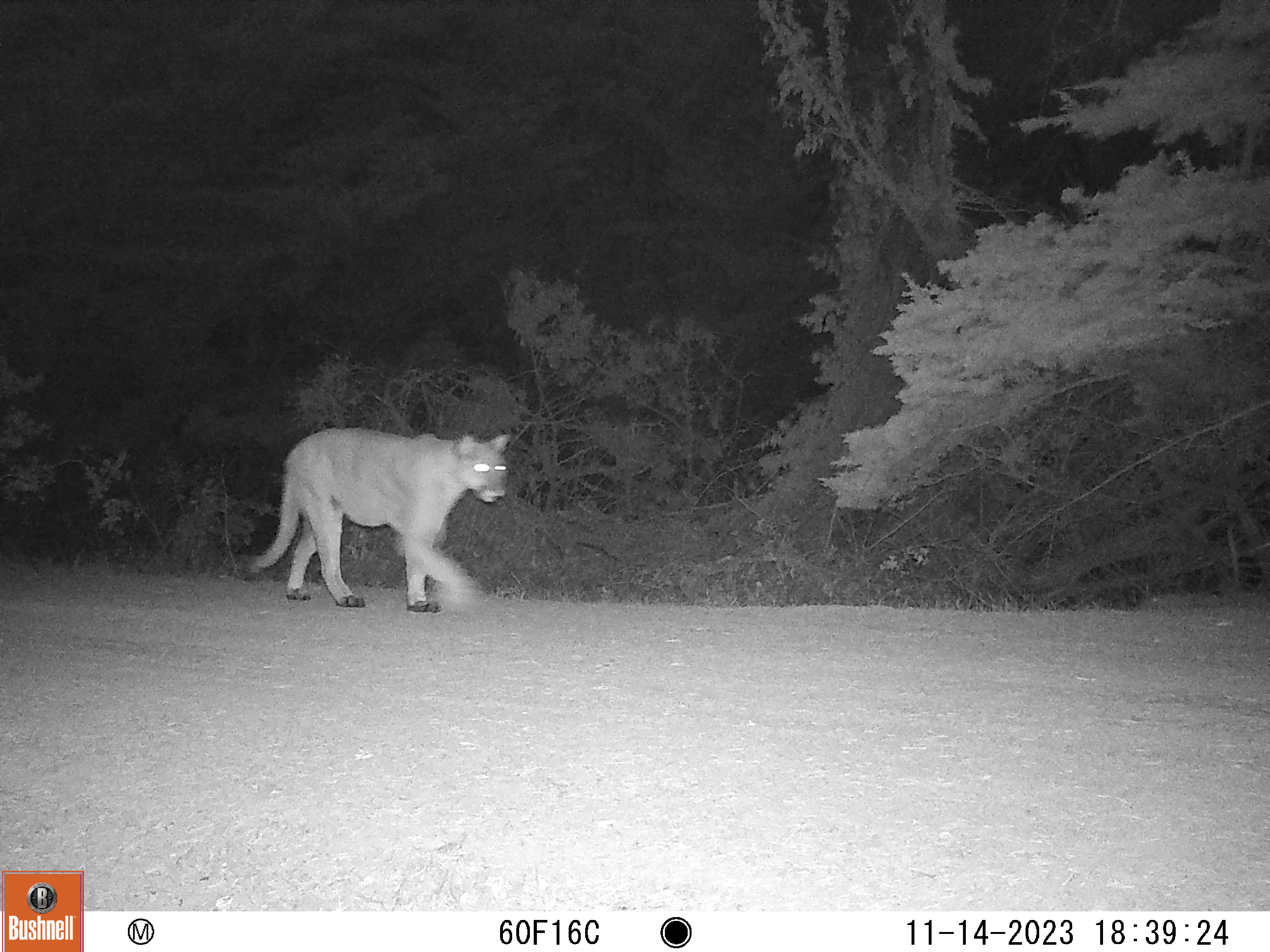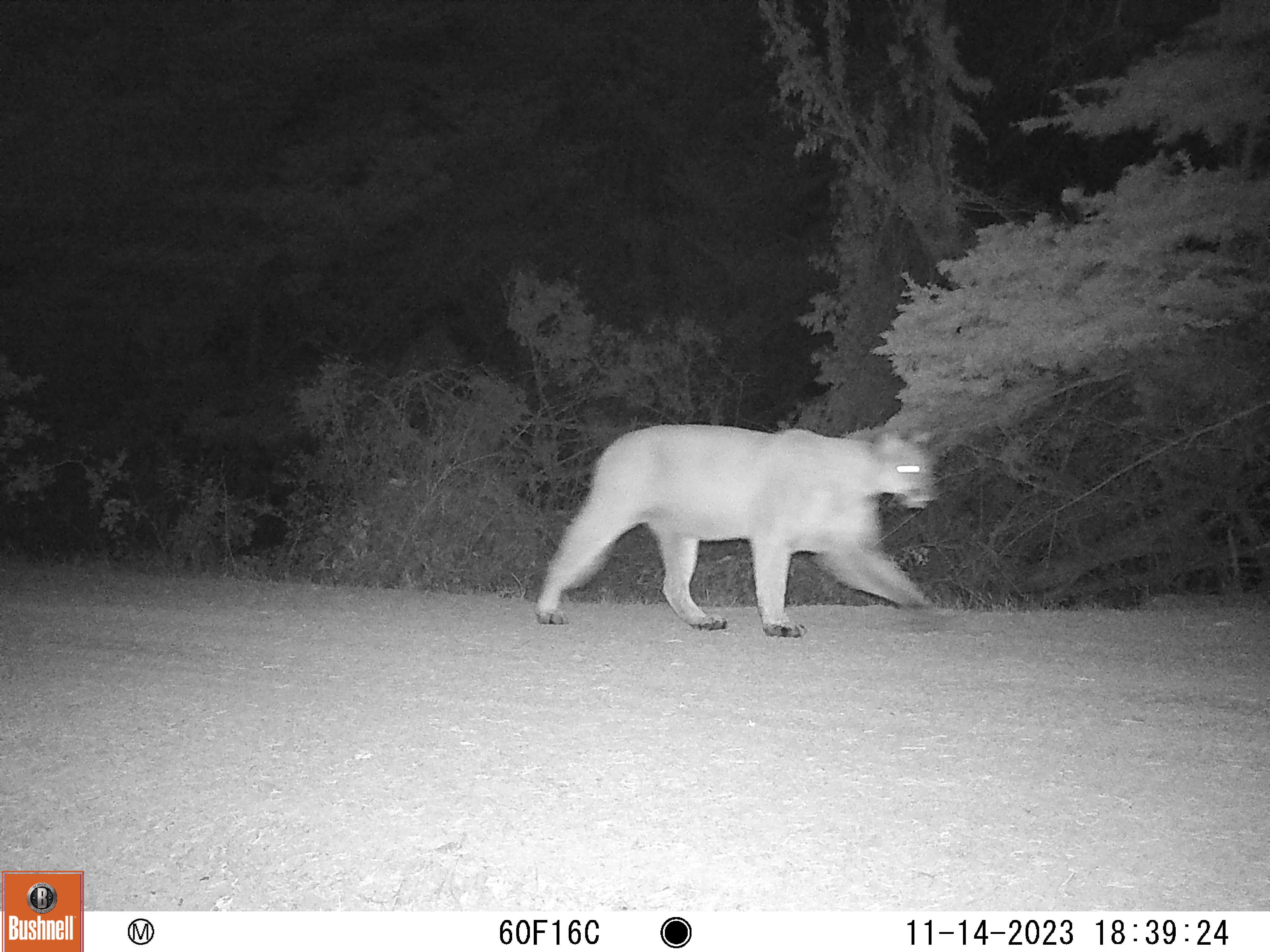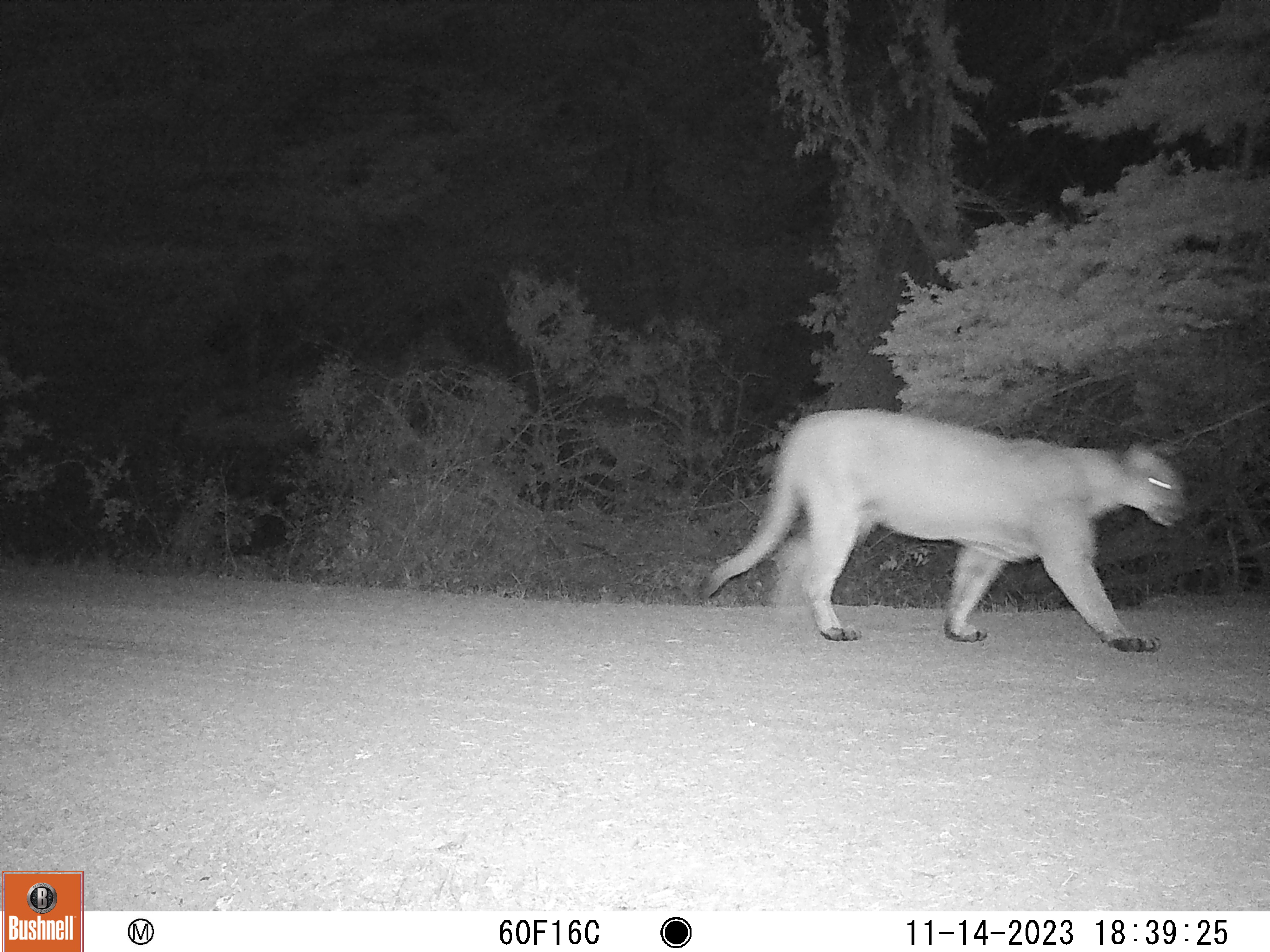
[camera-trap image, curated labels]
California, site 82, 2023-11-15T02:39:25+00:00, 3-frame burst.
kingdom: Animalia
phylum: Chordata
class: Mammalia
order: Carnivora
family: Felidae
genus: Puma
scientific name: Puma concolor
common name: puma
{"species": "puma (Puma concolor)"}